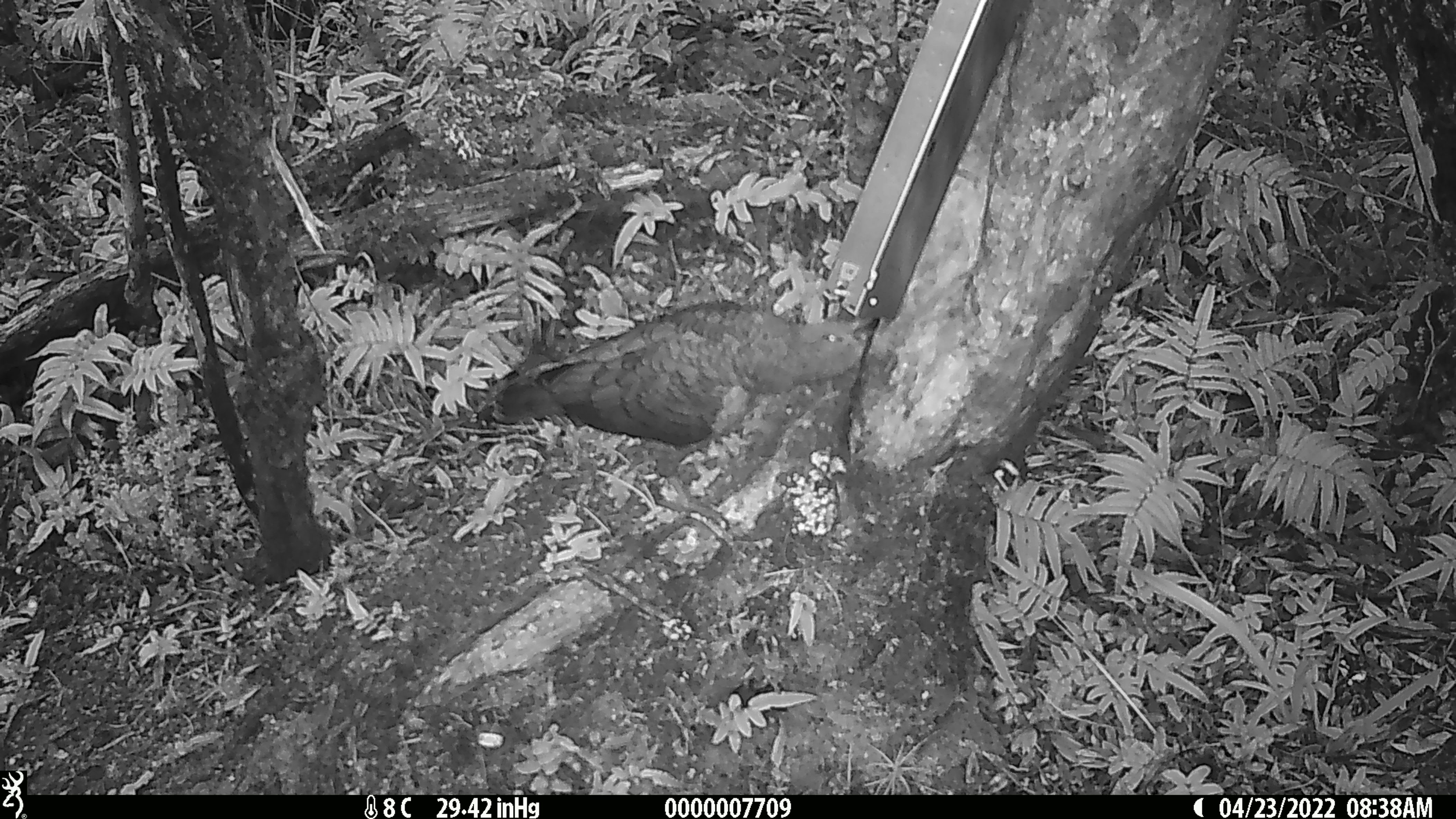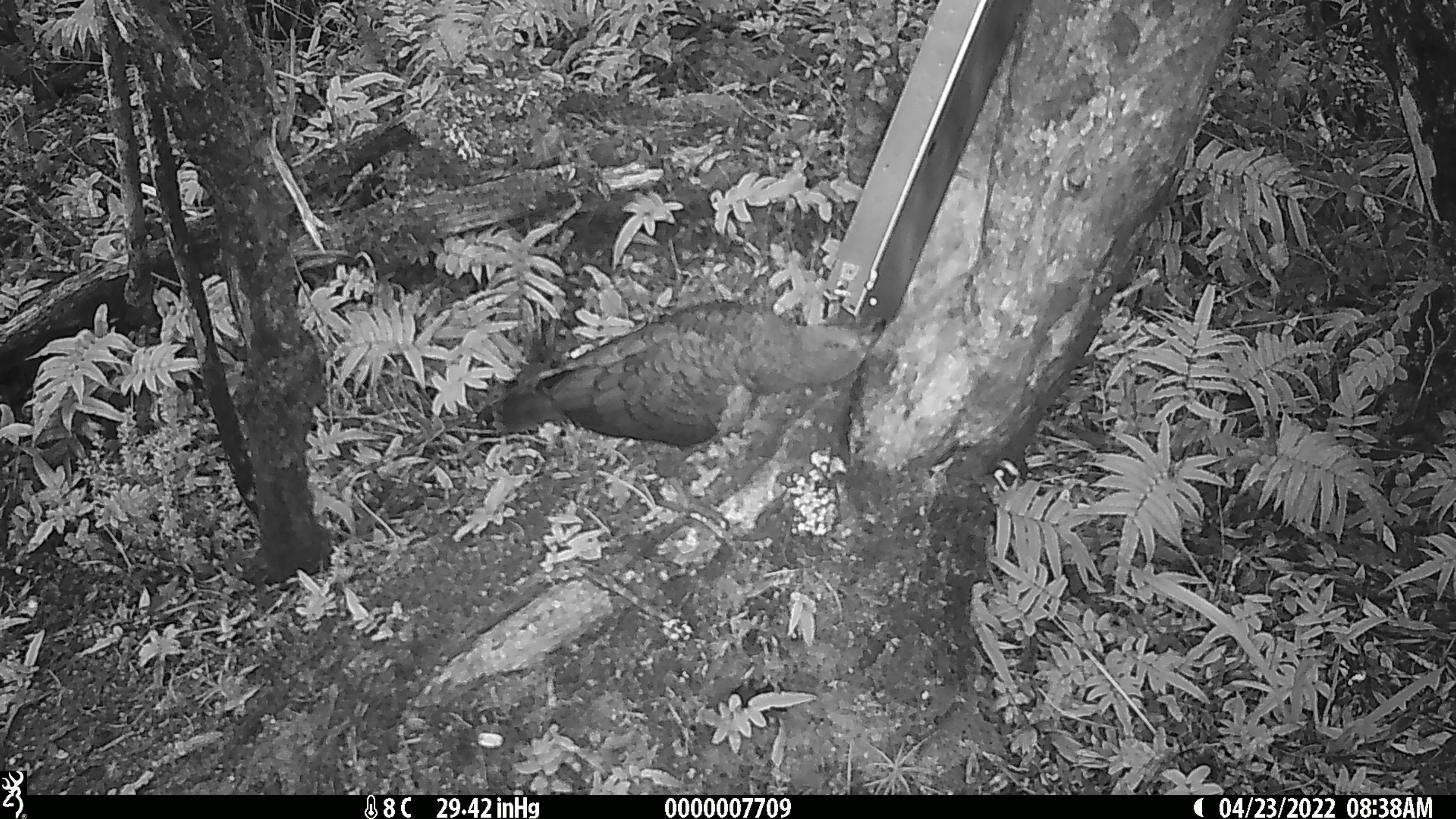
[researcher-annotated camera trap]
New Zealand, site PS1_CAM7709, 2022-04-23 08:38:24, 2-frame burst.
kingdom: Animalia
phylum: Chordata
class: Aves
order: Psittaciformes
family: Strigopidae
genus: Nestor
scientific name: Nestor notabilis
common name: kea